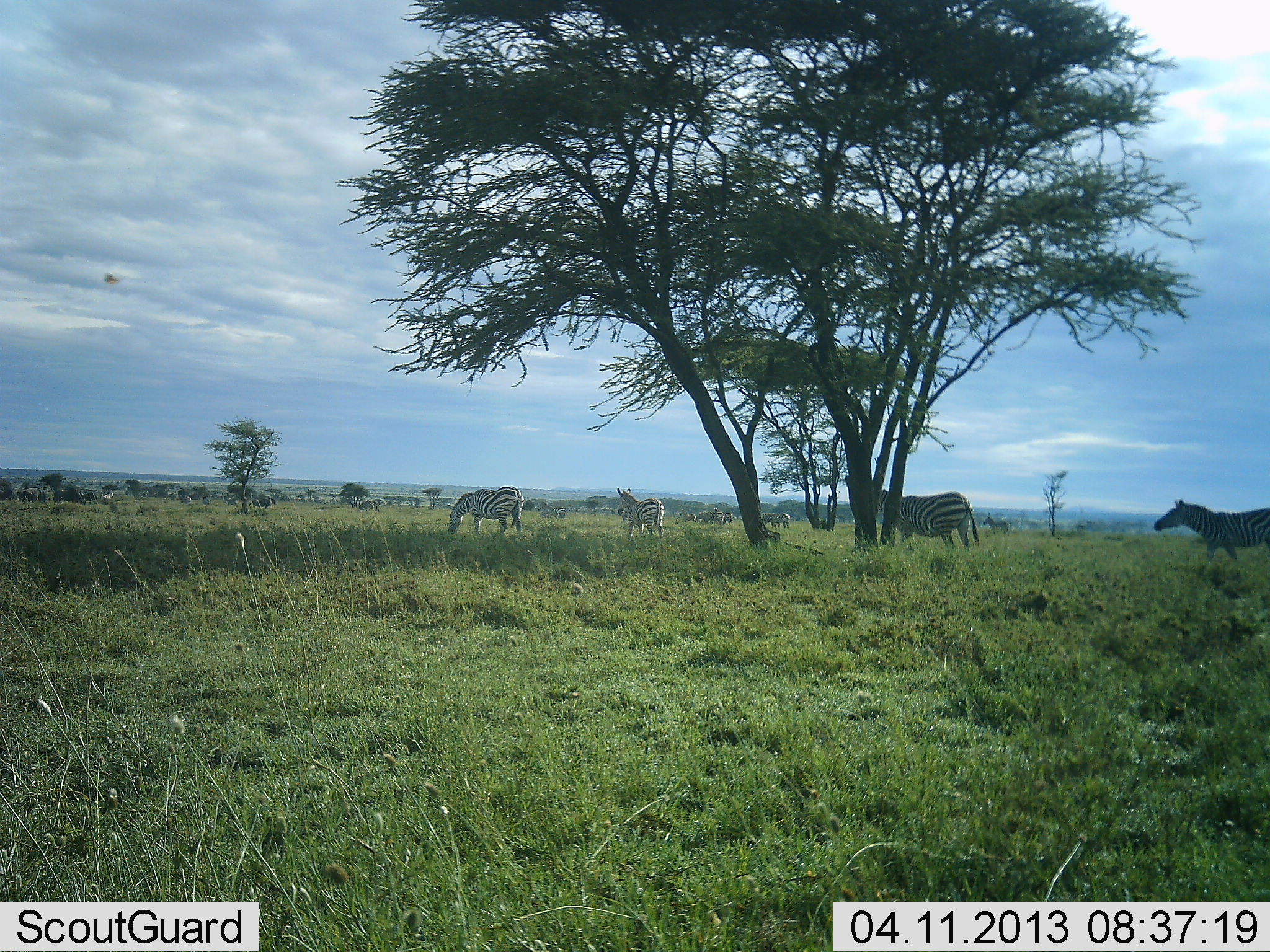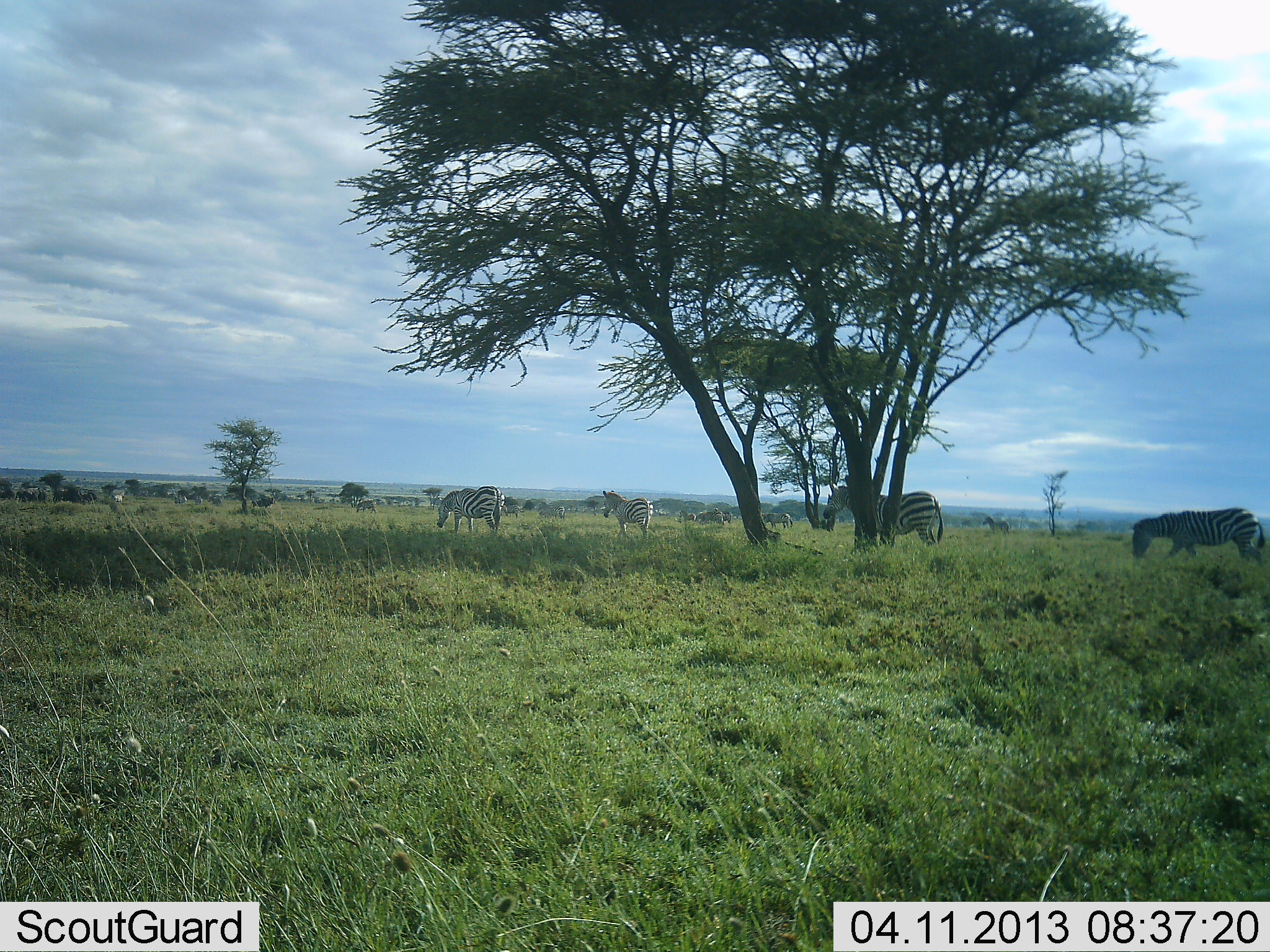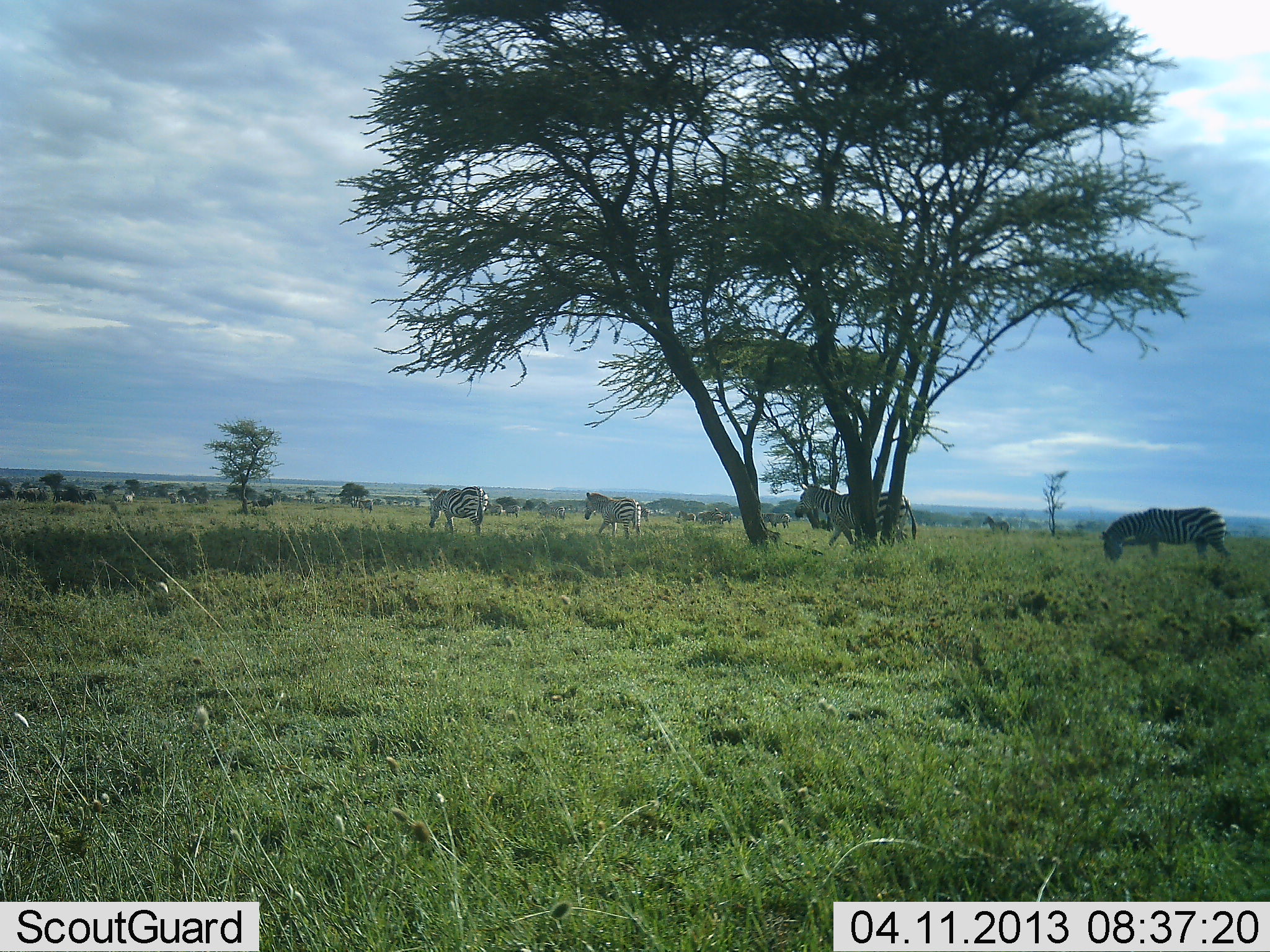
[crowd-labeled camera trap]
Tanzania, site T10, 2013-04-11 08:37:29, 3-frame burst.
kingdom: Animalia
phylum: Chordata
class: Mammalia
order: Perissodactyla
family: Equidae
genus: Equus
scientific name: Equus quagga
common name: plains zebra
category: zebra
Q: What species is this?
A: Zebra (plains zebra) (Equus quagga).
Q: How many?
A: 4.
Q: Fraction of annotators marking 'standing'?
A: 15%.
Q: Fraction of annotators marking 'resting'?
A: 0%.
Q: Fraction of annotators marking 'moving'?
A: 85%.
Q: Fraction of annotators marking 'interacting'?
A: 0%.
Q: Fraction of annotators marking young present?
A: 0%.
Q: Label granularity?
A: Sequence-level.